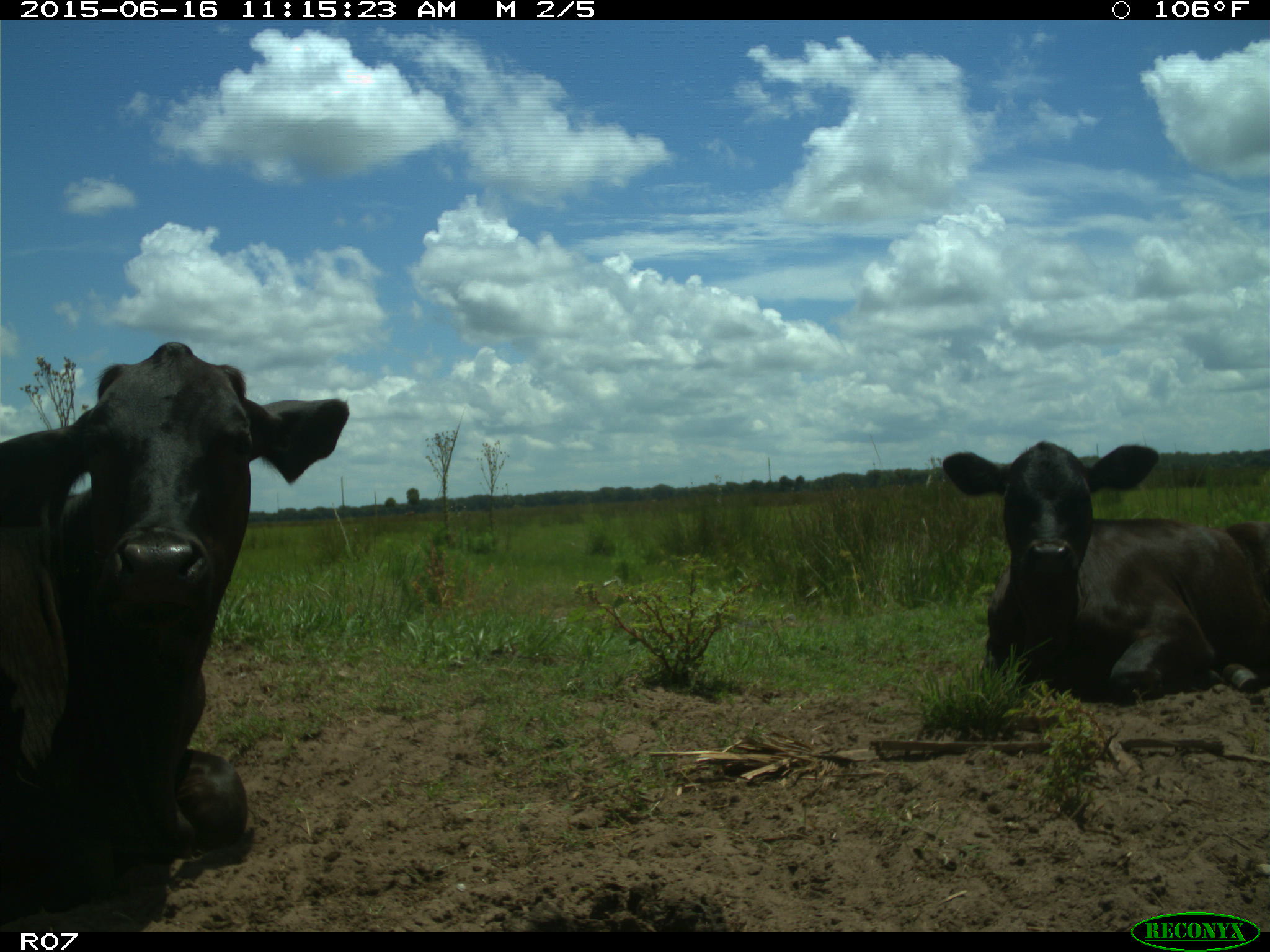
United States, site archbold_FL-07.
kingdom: Animalia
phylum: Chordata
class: Mammalia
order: Artiodactyla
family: Bovidae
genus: Bos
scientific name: Bos taurus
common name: domestic cow